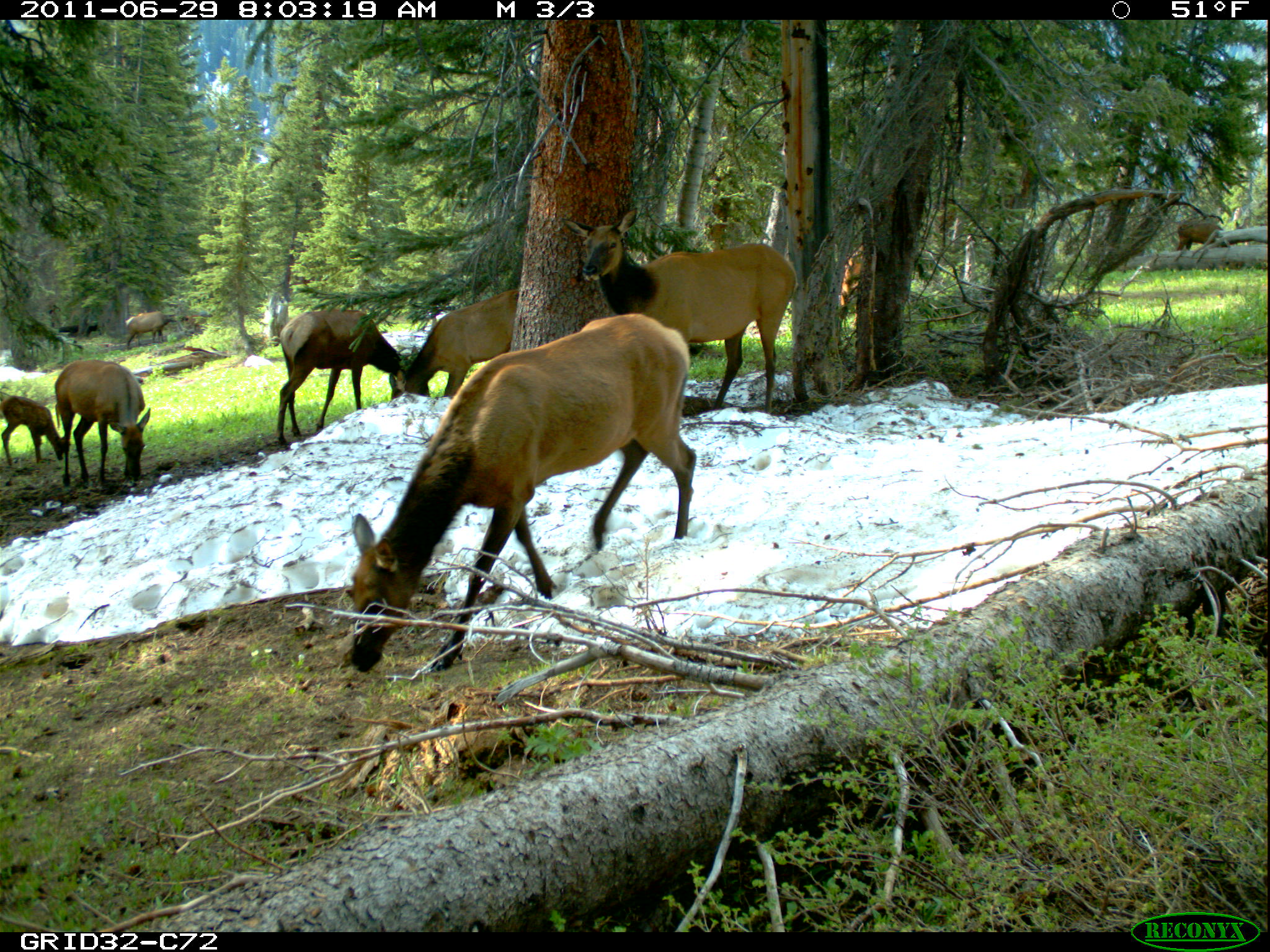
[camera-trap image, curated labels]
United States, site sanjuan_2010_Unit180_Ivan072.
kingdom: Animalia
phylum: Chordata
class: Mammalia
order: Artiodactyla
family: Cervidae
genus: Cervus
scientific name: Cervus elaphus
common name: red deer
Cervus elaphus (red deer).